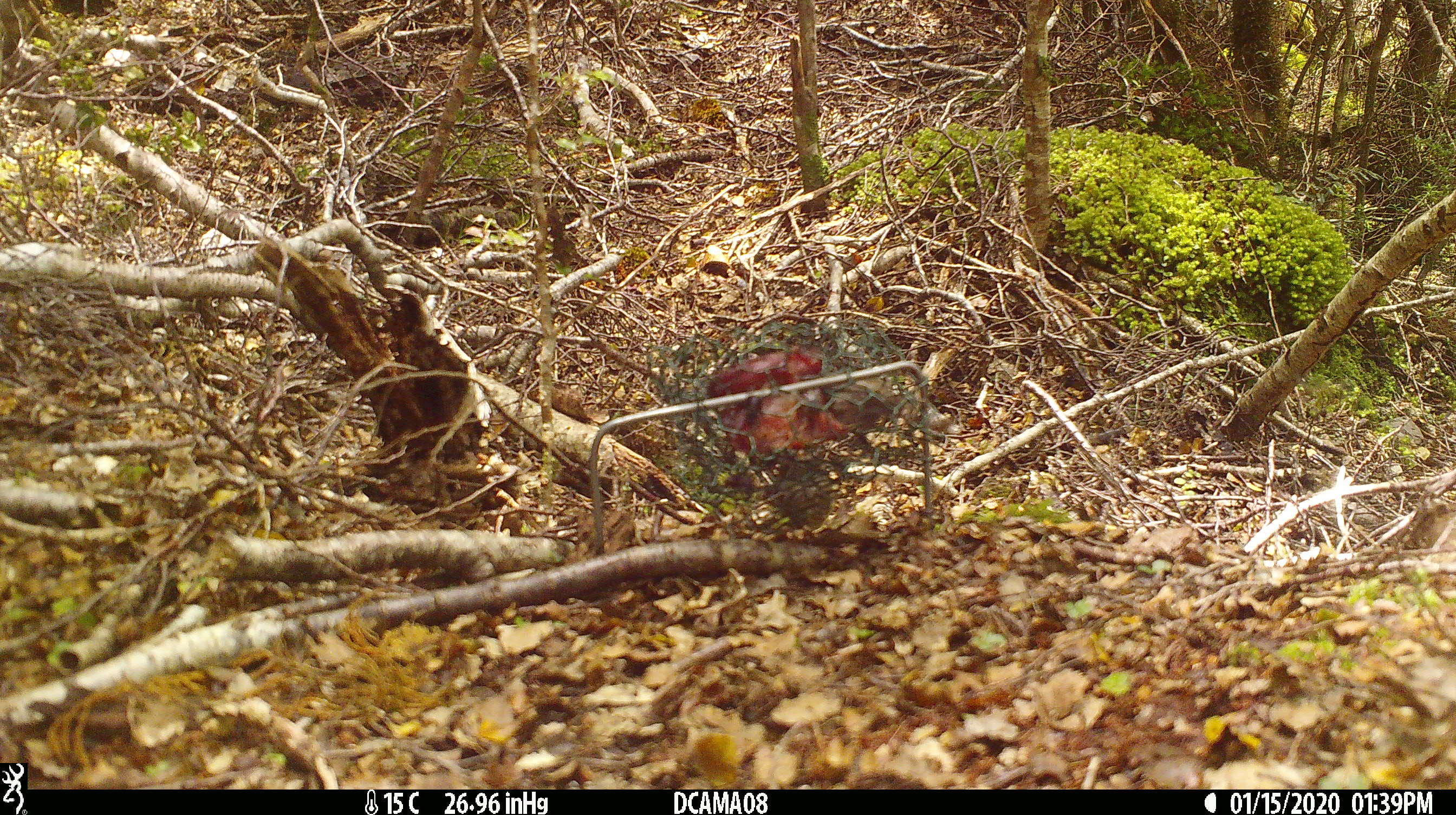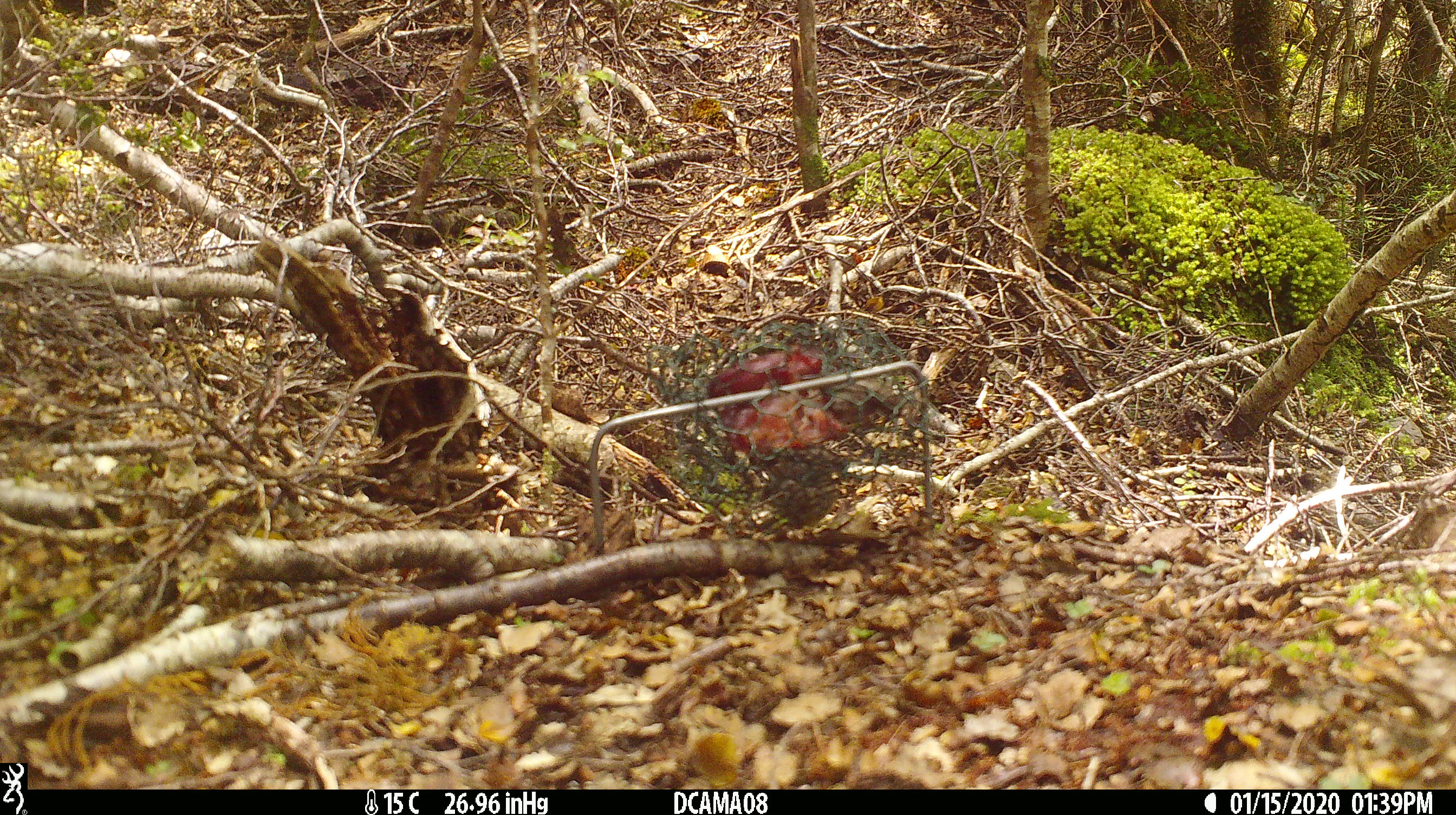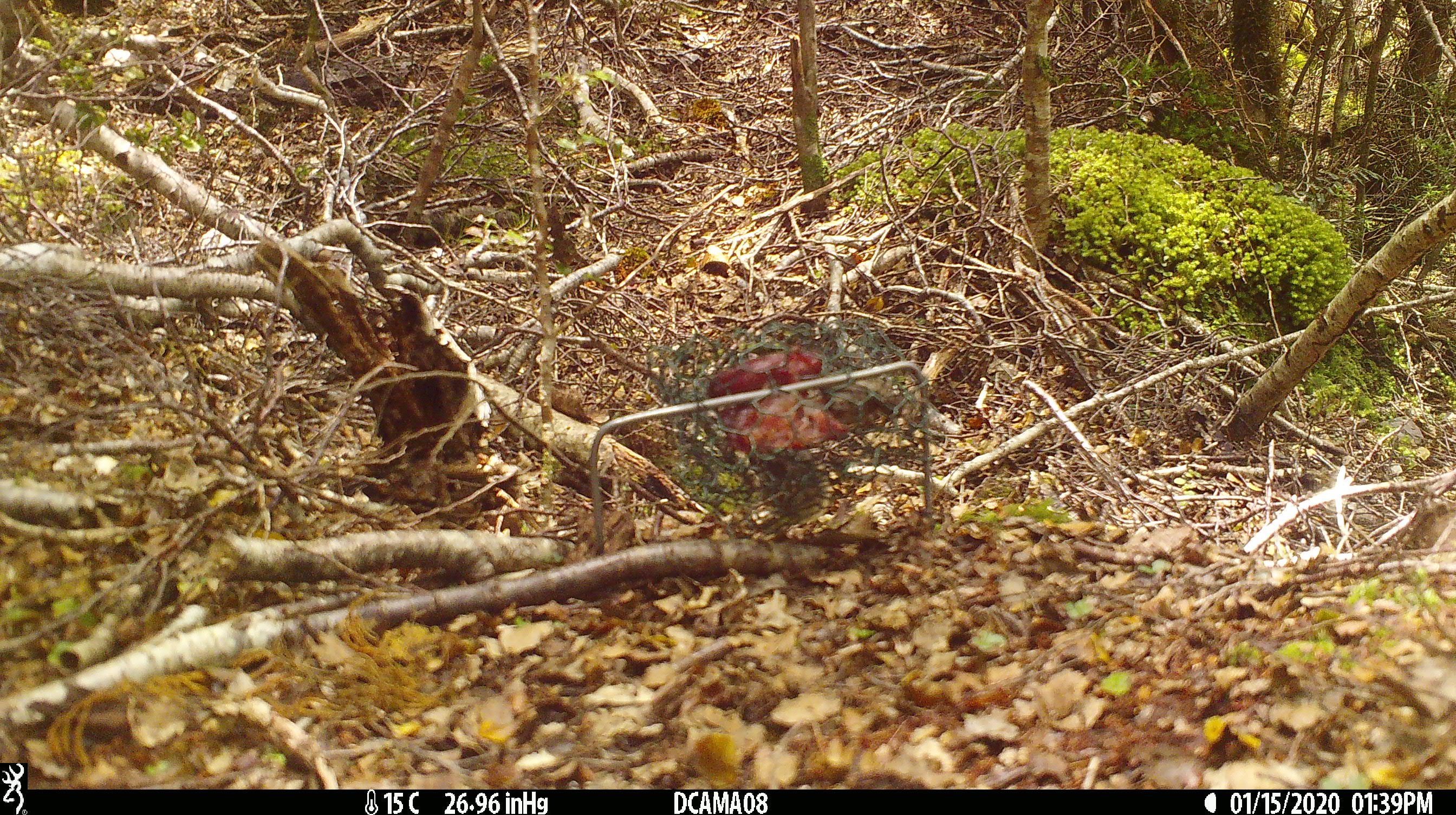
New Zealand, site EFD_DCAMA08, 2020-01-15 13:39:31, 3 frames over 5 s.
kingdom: Animalia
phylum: Chordata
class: Aves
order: Passeriformes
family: Petroicidae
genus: Petroica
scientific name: Petroica australis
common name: new zealand robin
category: robin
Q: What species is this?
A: Robin (new zealand robin) (Petroica australis).